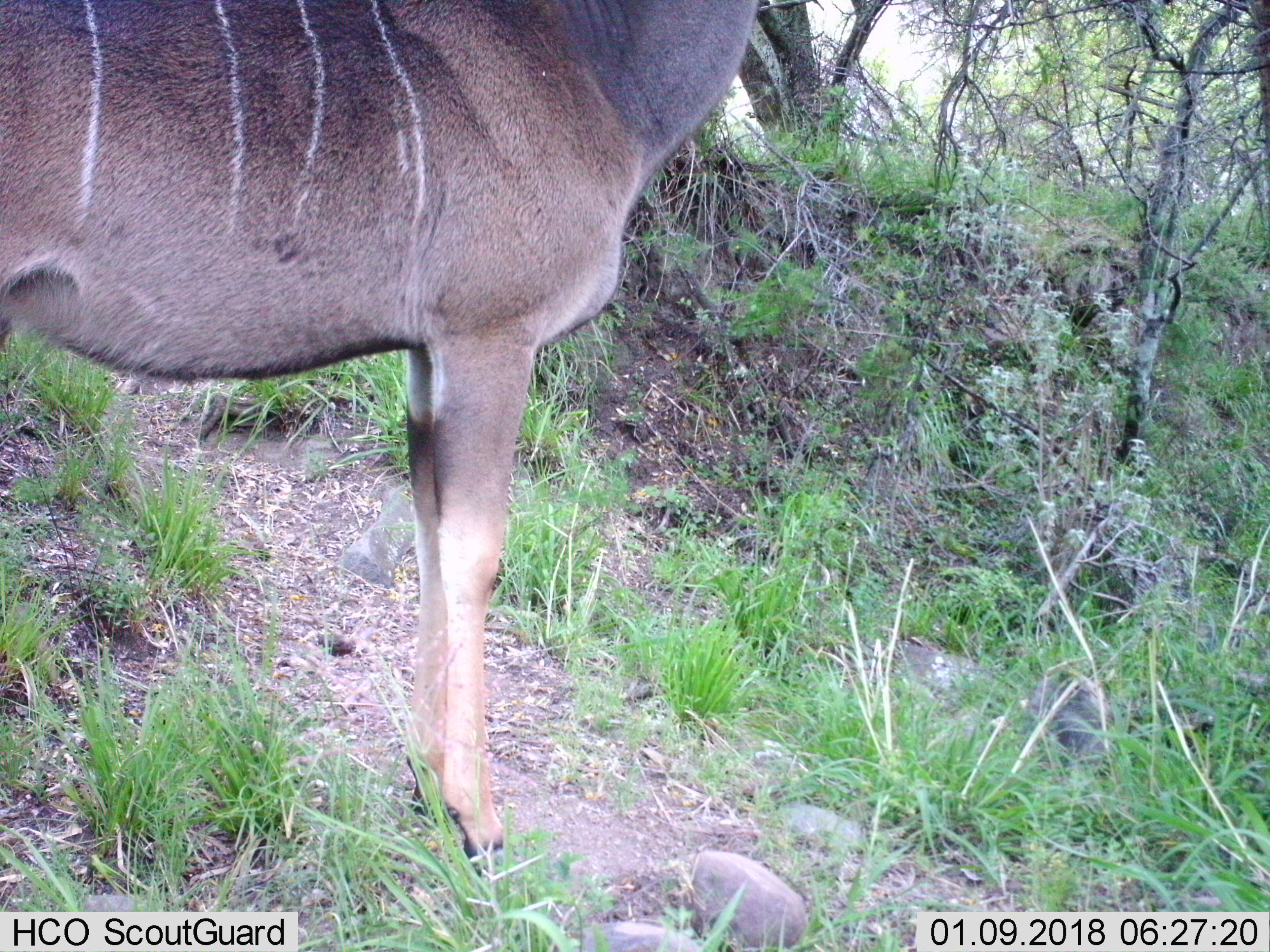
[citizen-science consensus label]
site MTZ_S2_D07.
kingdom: Animalia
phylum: Chordata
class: Mammalia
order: Artiodactyla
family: Bovidae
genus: Tragelaphus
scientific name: Tragelaphus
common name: kudu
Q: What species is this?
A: Kudu (Tragelaphus).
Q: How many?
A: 1.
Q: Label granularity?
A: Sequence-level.